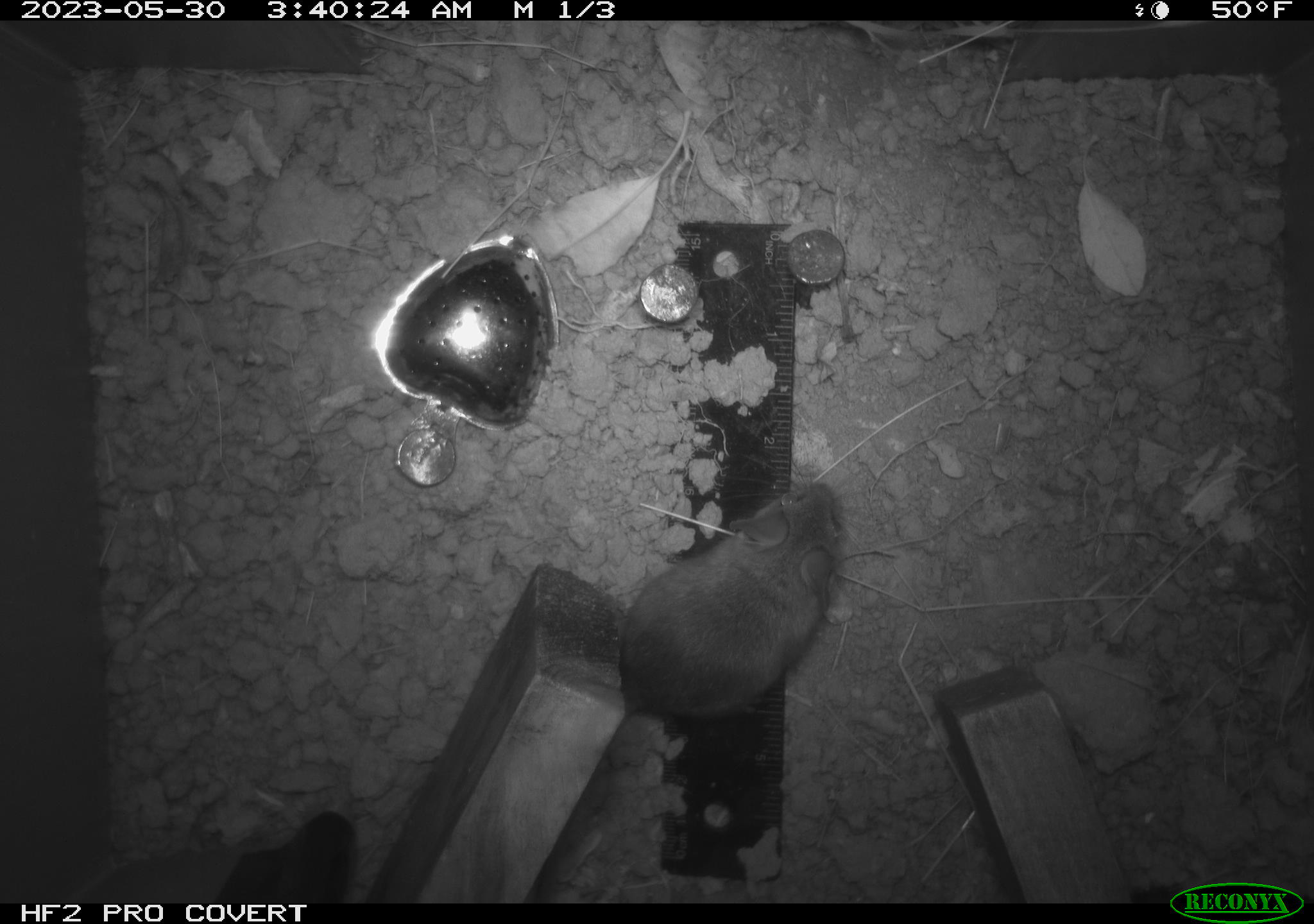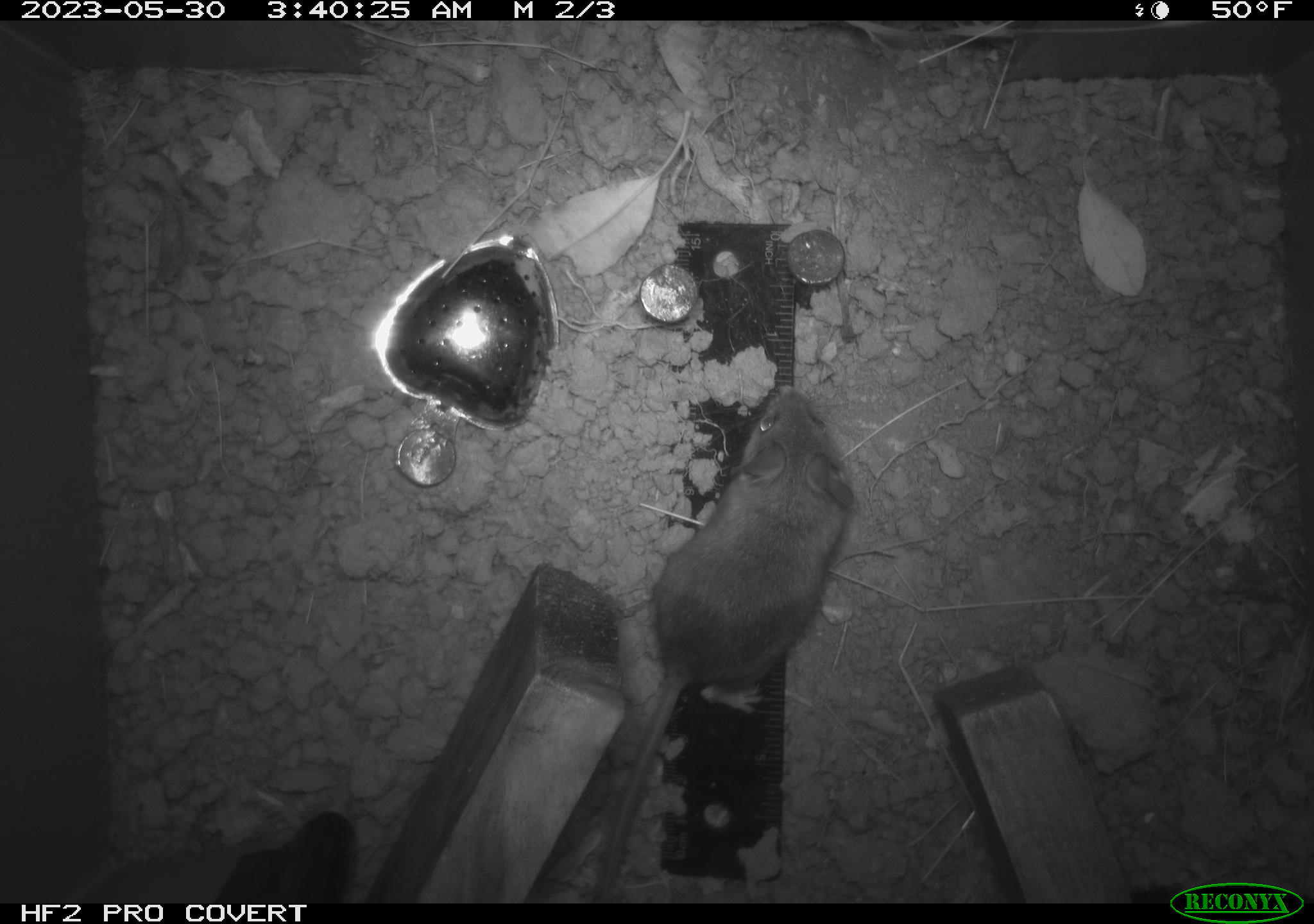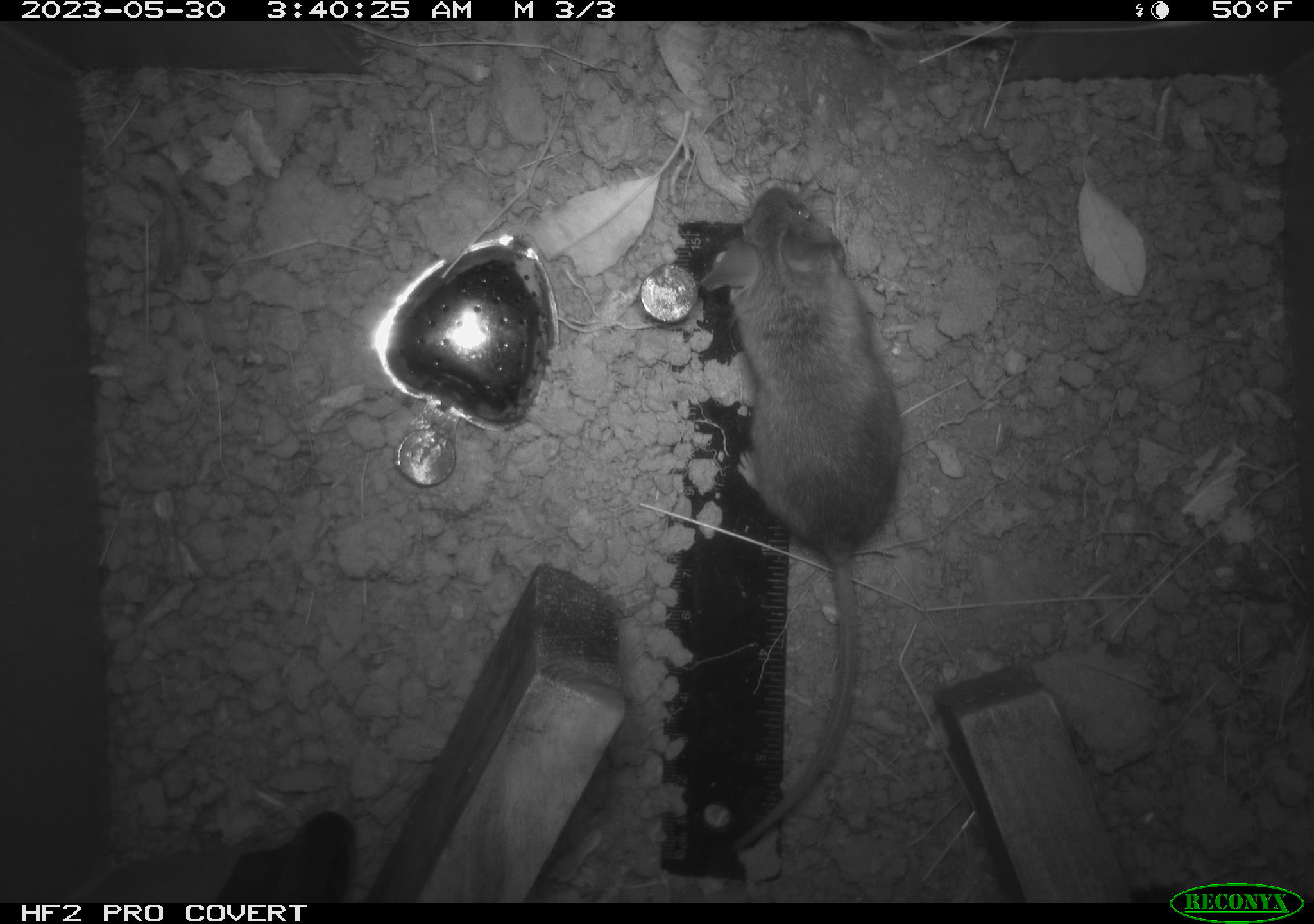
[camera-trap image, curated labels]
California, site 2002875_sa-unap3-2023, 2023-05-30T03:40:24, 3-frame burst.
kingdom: Animalia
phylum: Chordata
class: Mammalia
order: Rodentia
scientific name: Rodentia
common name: mouse species